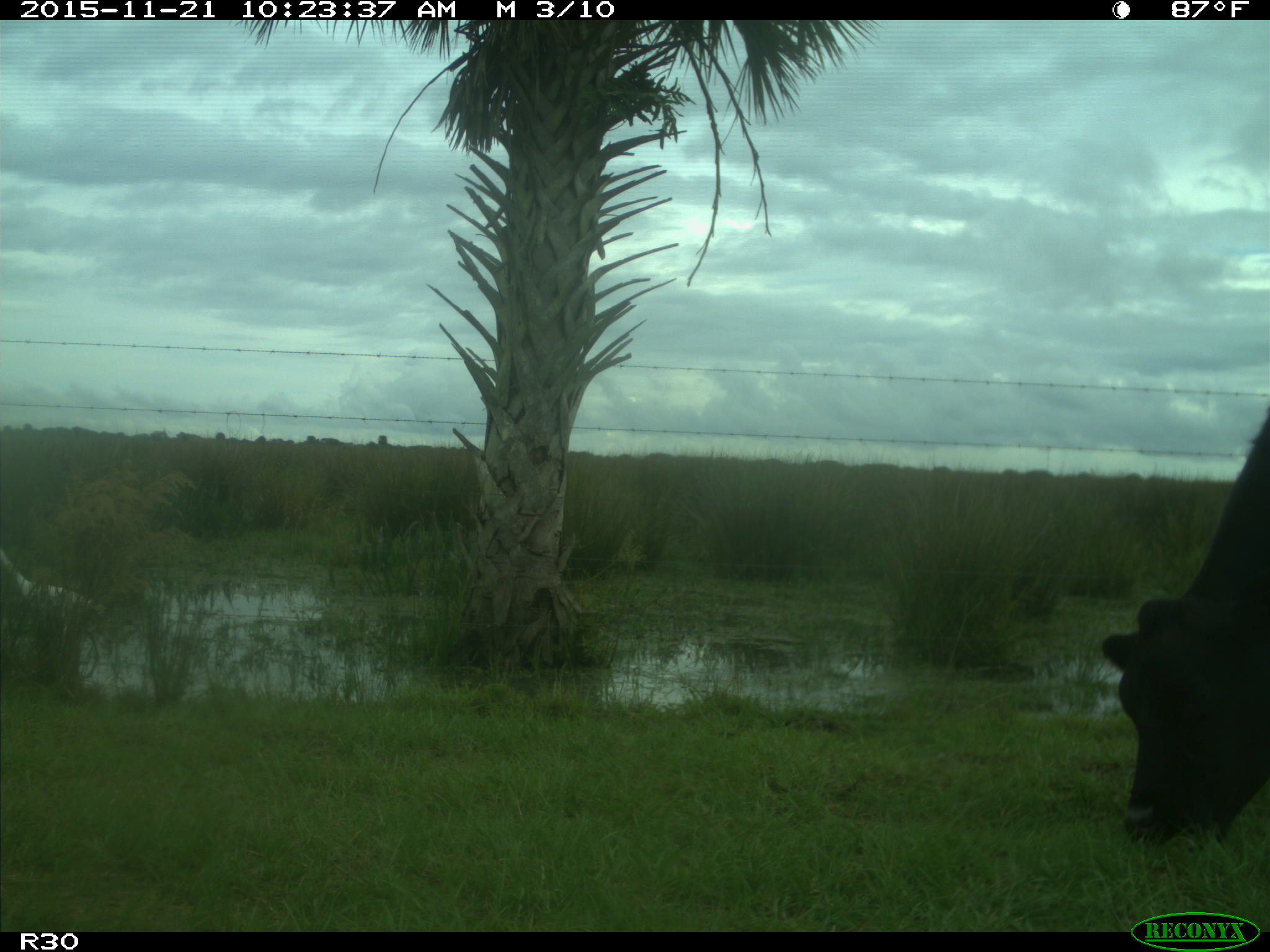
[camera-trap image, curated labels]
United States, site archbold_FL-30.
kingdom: Animalia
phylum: Chordata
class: Mammalia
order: Artiodactyla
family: Bovidae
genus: Bos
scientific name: Bos taurus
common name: domestic cow